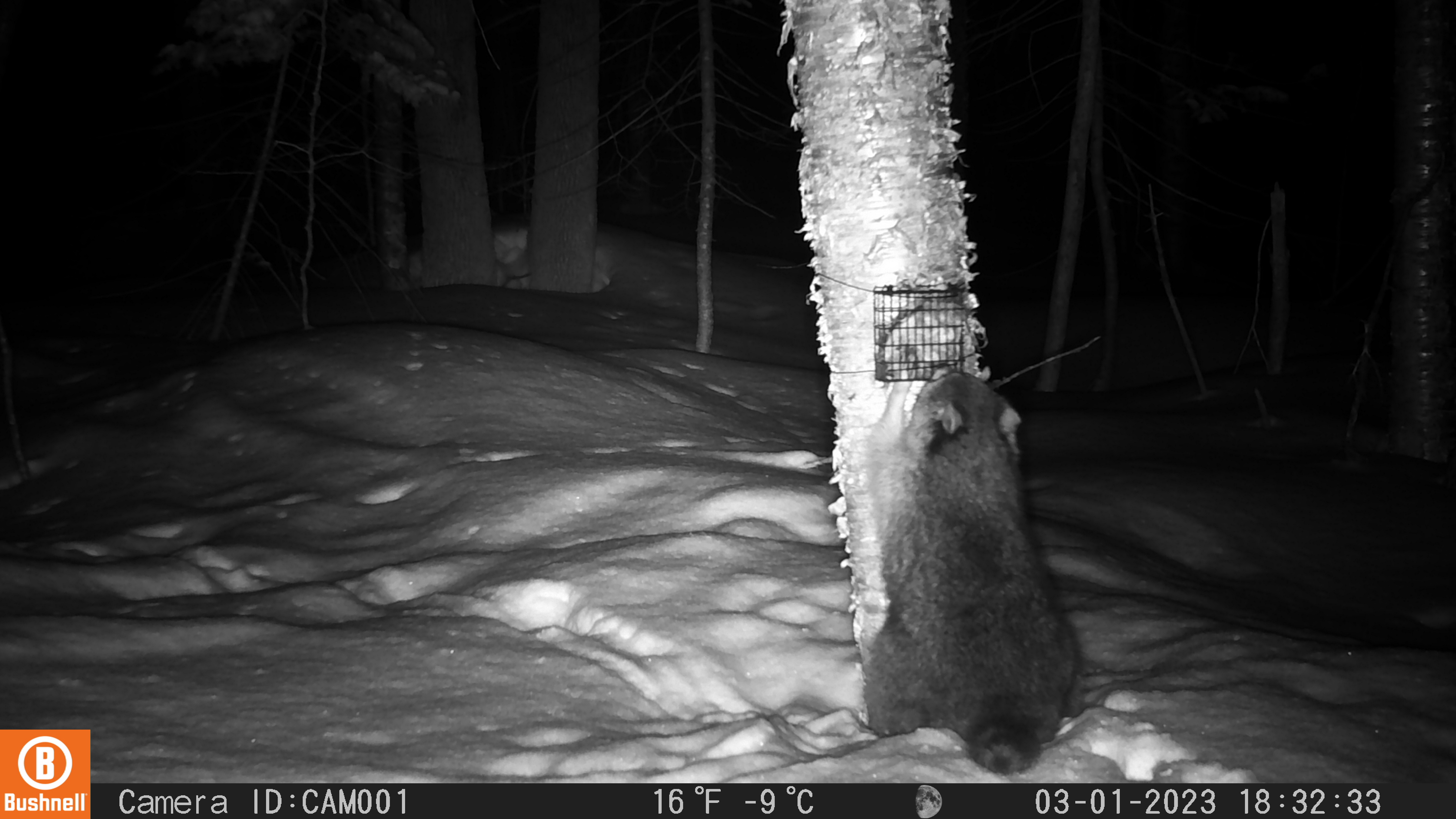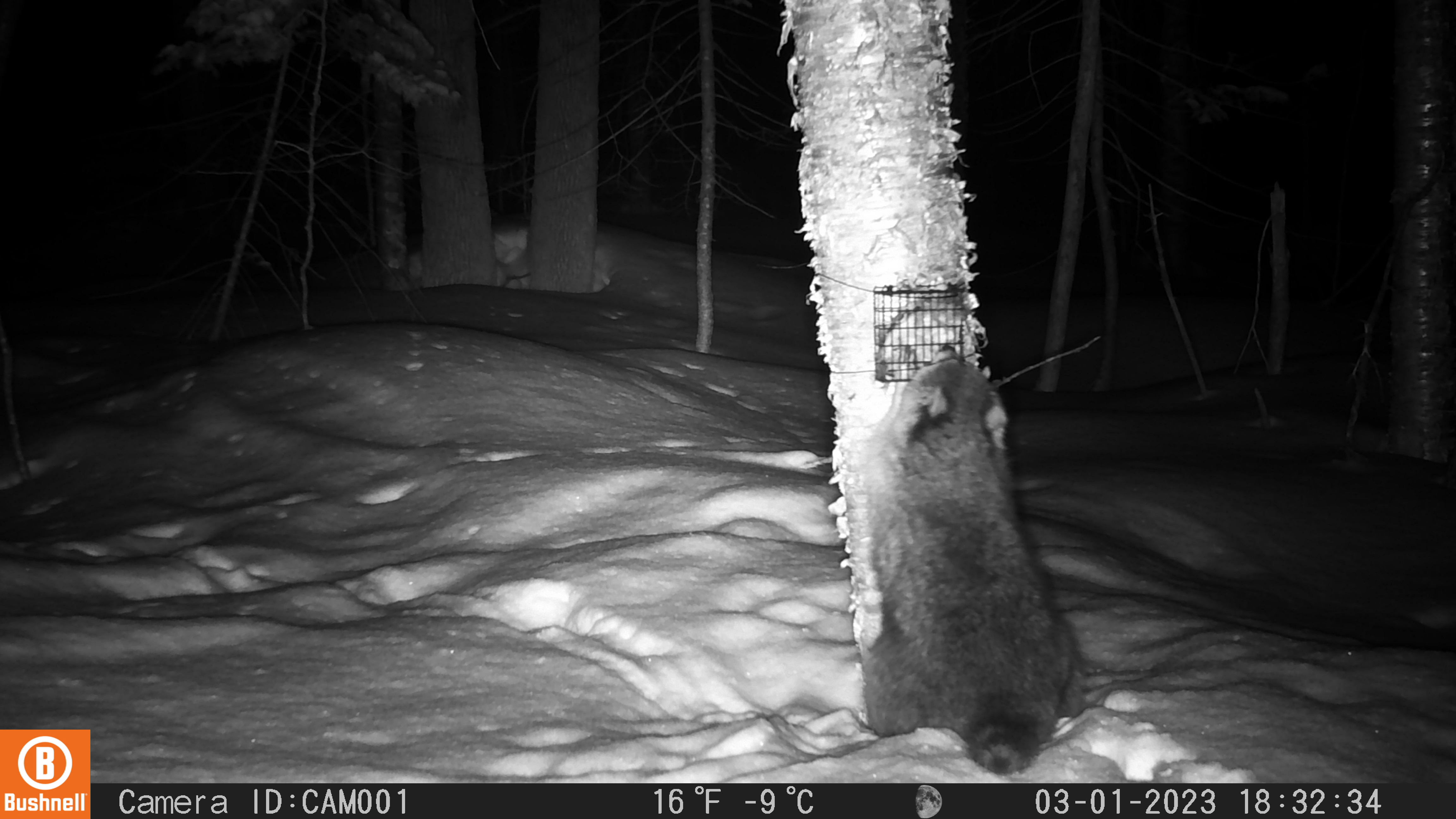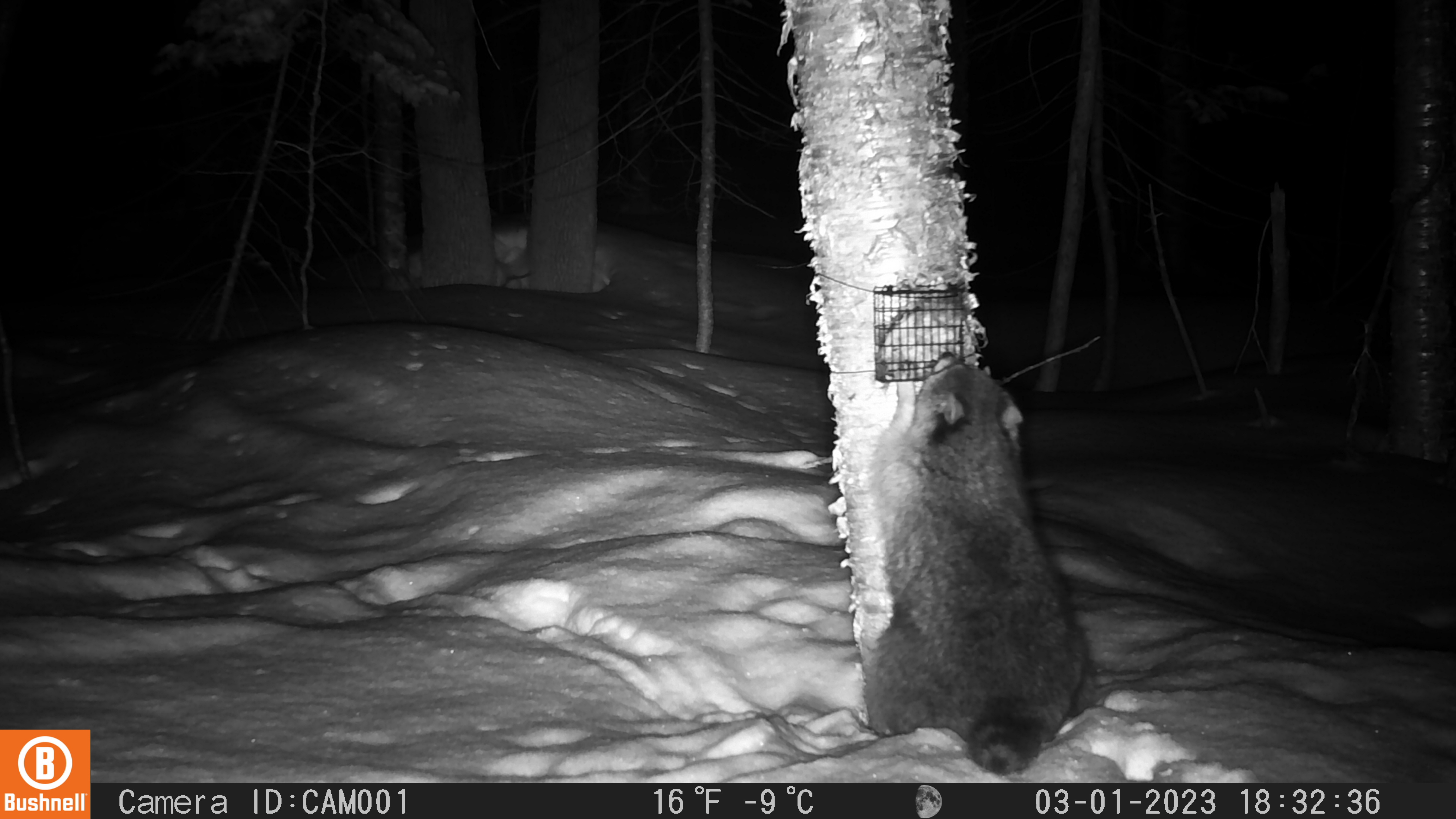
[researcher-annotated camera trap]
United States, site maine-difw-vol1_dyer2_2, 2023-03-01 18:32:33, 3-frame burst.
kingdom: Animalia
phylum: Chordata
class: Mammalia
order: Carnivora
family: Procyonidae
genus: Procyon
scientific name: Procyon lotor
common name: raccoon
Raccoon (Procyon lotor).